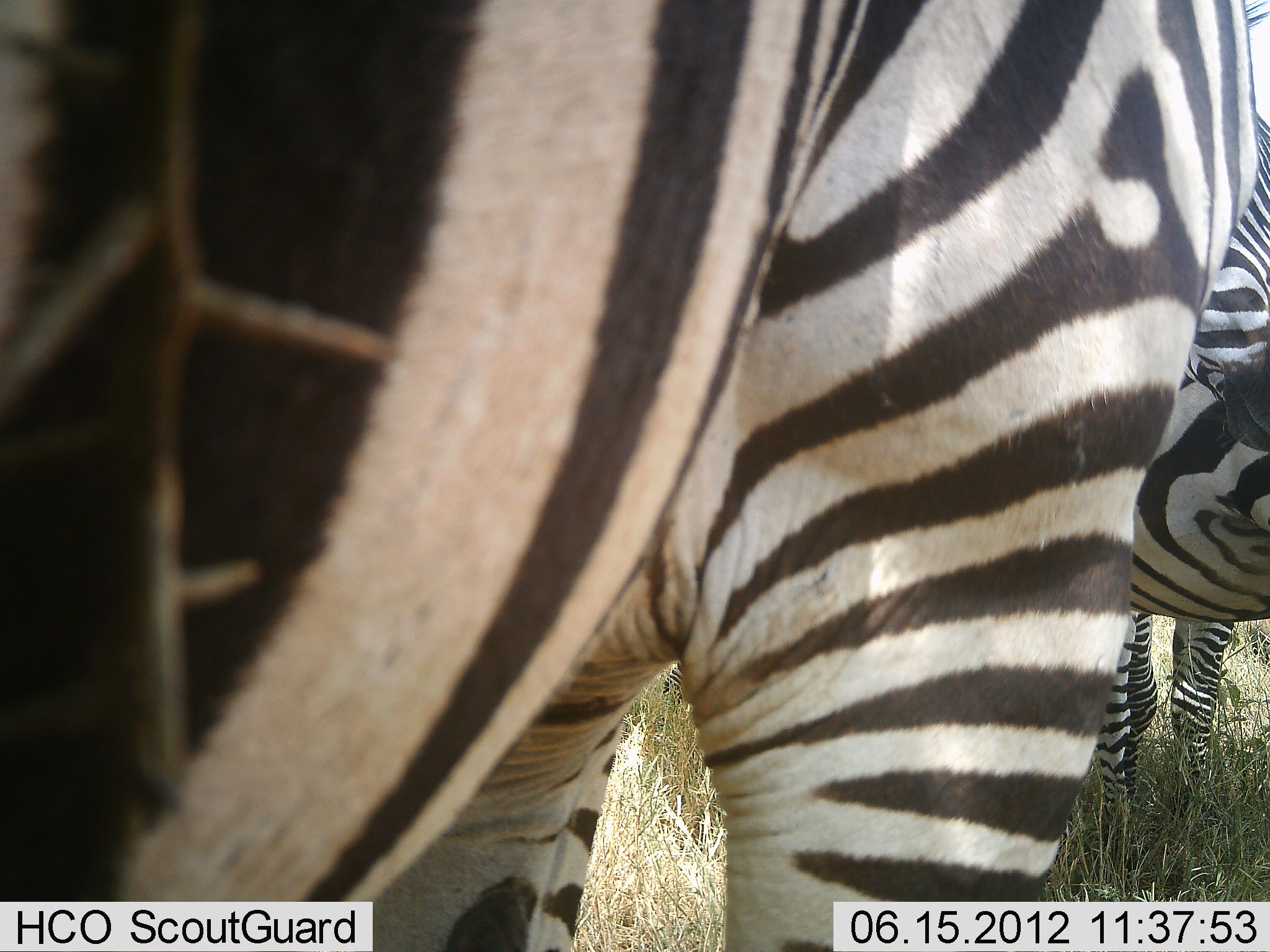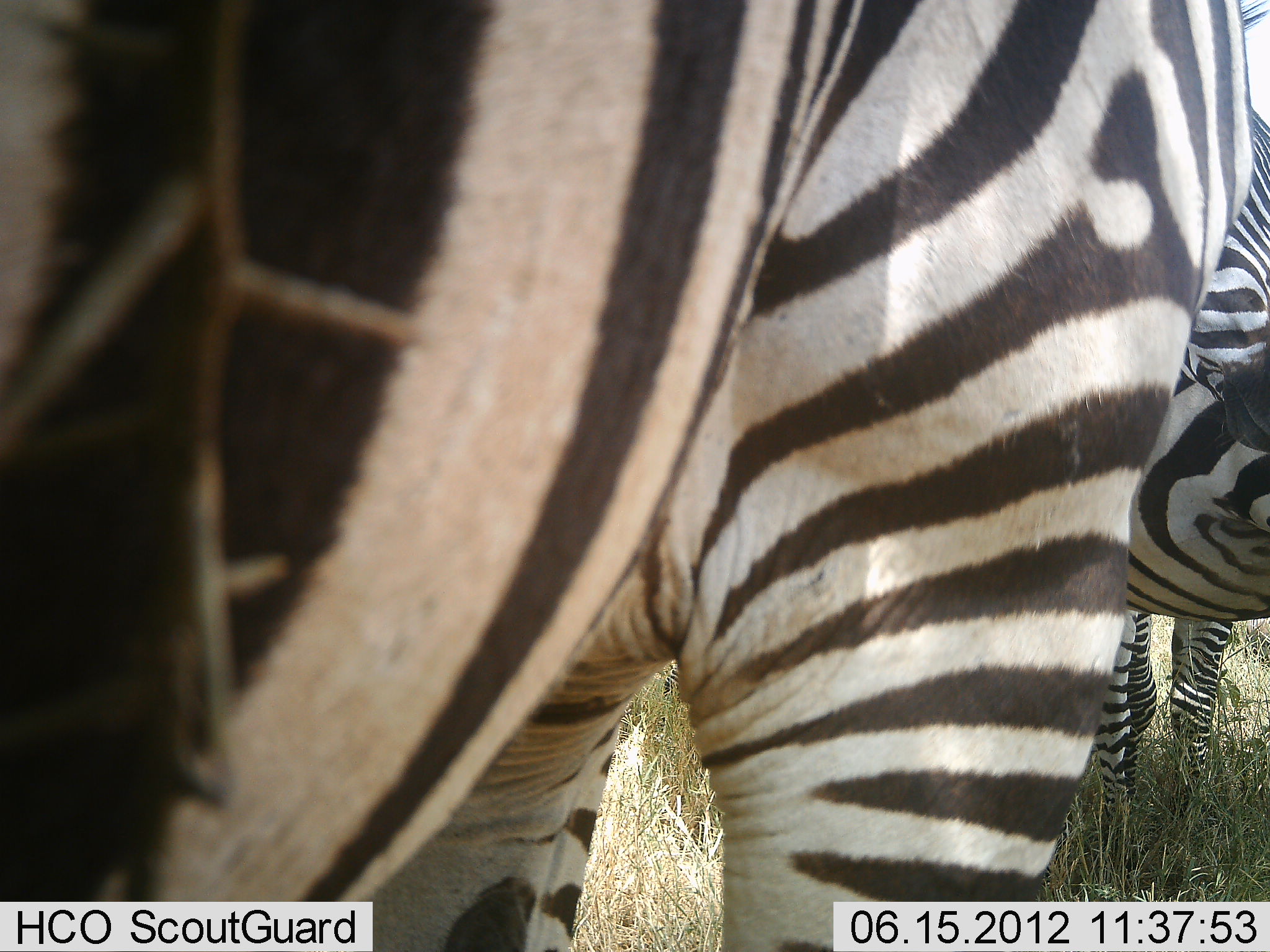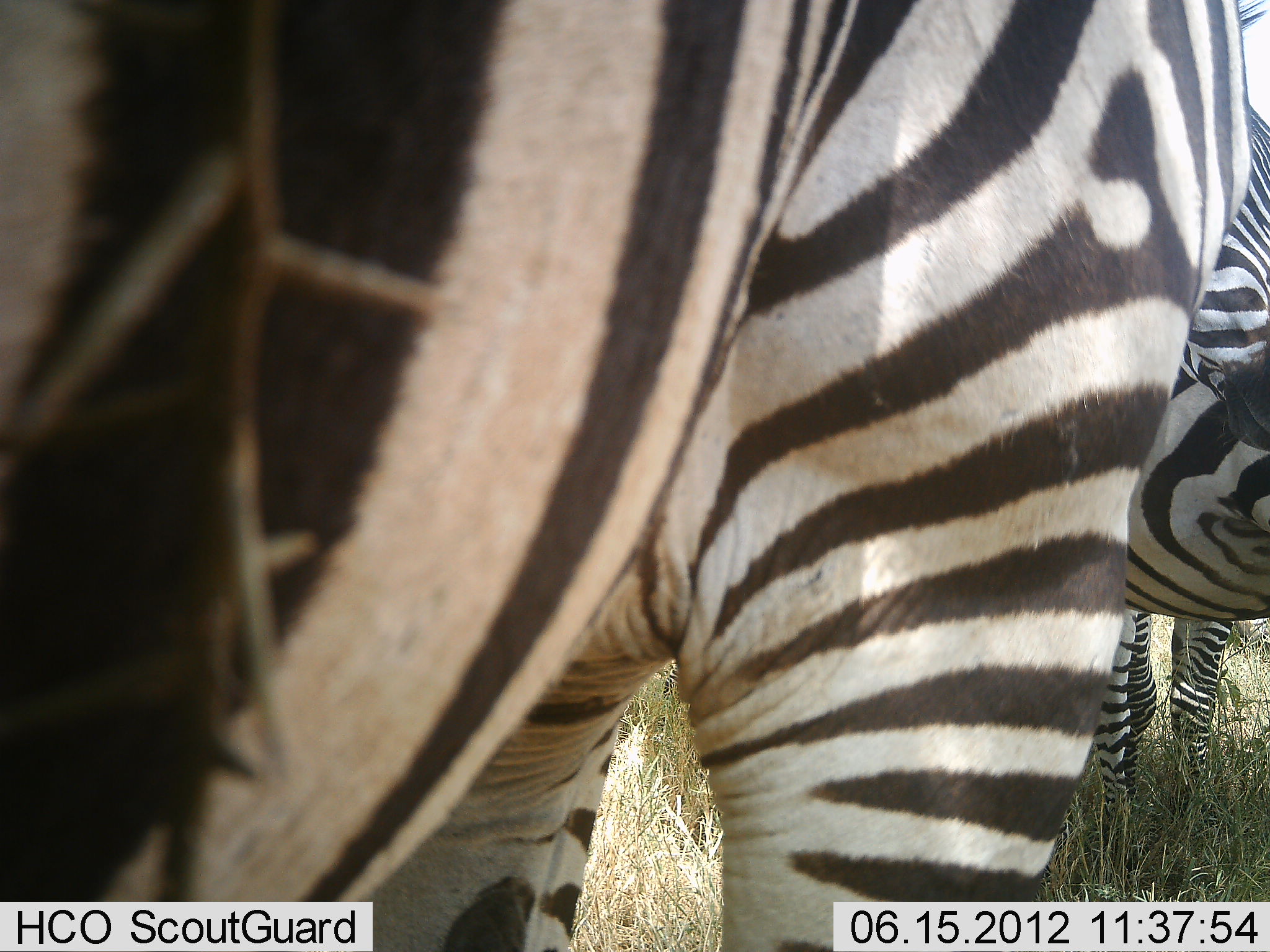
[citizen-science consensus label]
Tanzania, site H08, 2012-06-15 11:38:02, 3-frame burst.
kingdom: Animalia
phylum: Chordata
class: Mammalia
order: Perissodactyla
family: Equidae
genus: Equus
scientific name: Equus quagga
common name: plains zebra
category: zebra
Zebra (plains zebra) (Equus quagga), count 2. Behavior (volunteer vote fractions): standing 90%, resting 0%, moving 0%, interacting 0%. Young present (vote fraction): 0%. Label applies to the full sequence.